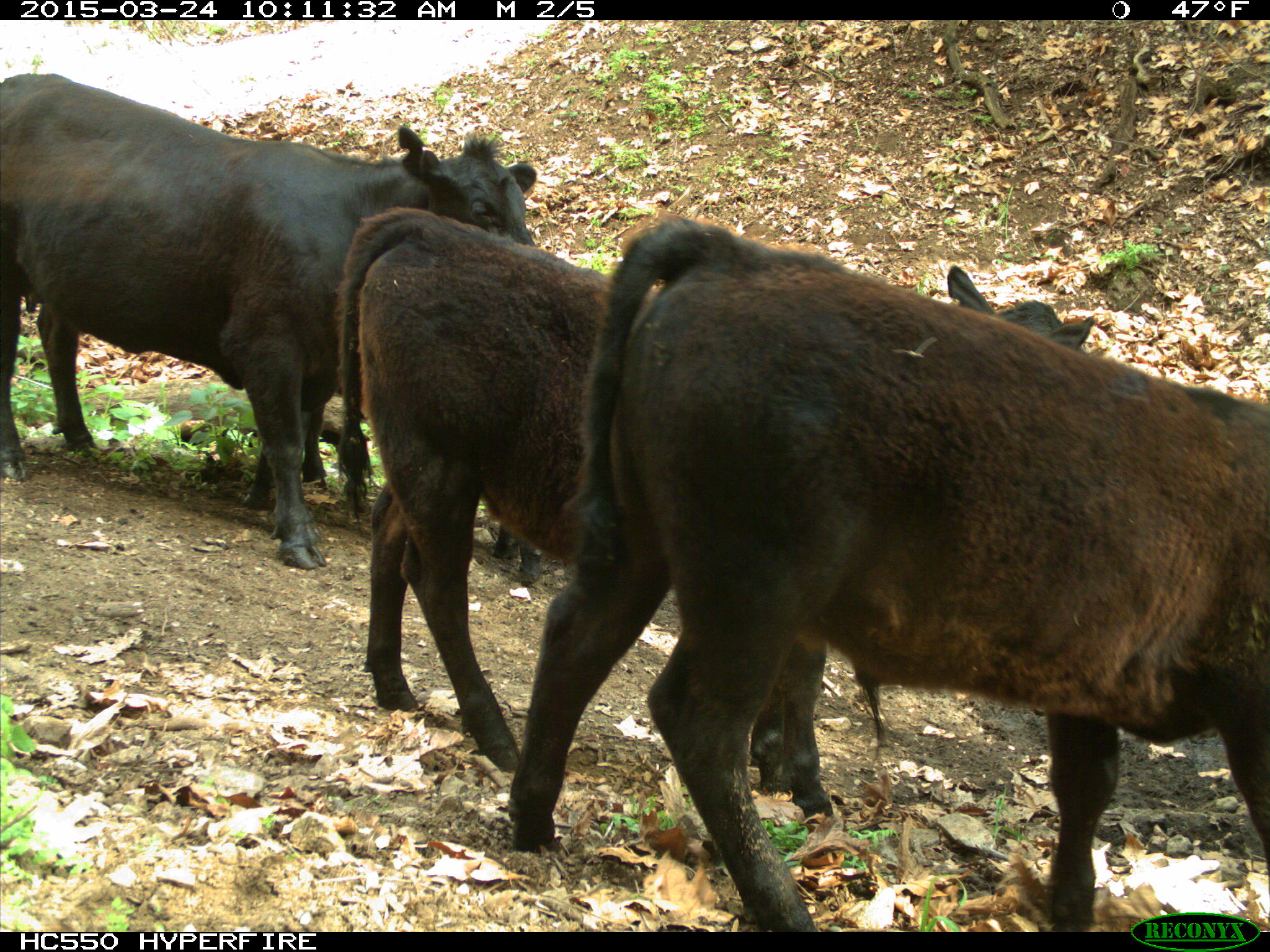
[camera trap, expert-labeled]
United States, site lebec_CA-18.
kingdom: Animalia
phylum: Chordata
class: Mammalia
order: Artiodactyla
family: Bovidae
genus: Bos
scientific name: Bos taurus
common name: domestic cow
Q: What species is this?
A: Bos taurus (domestic cow).